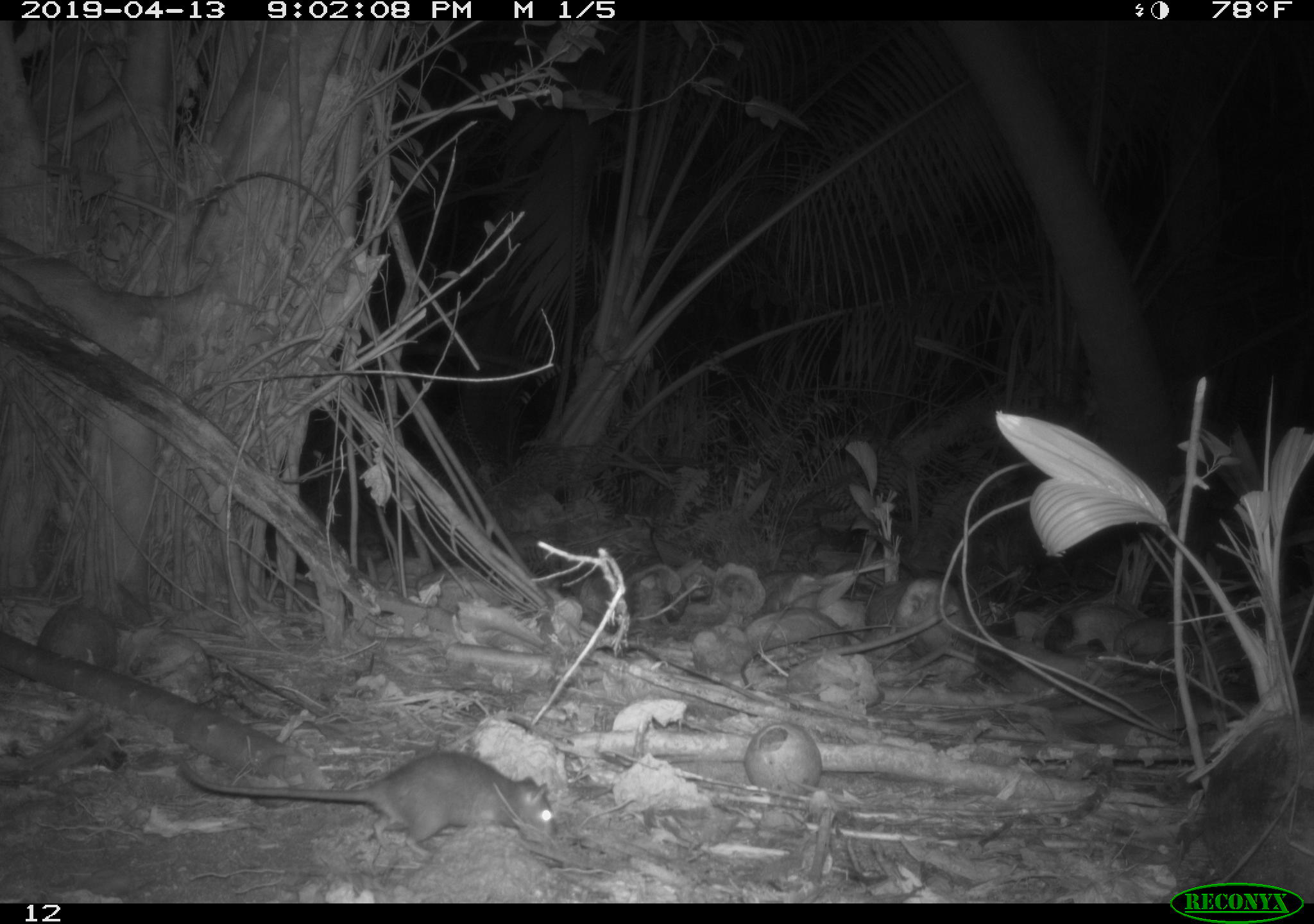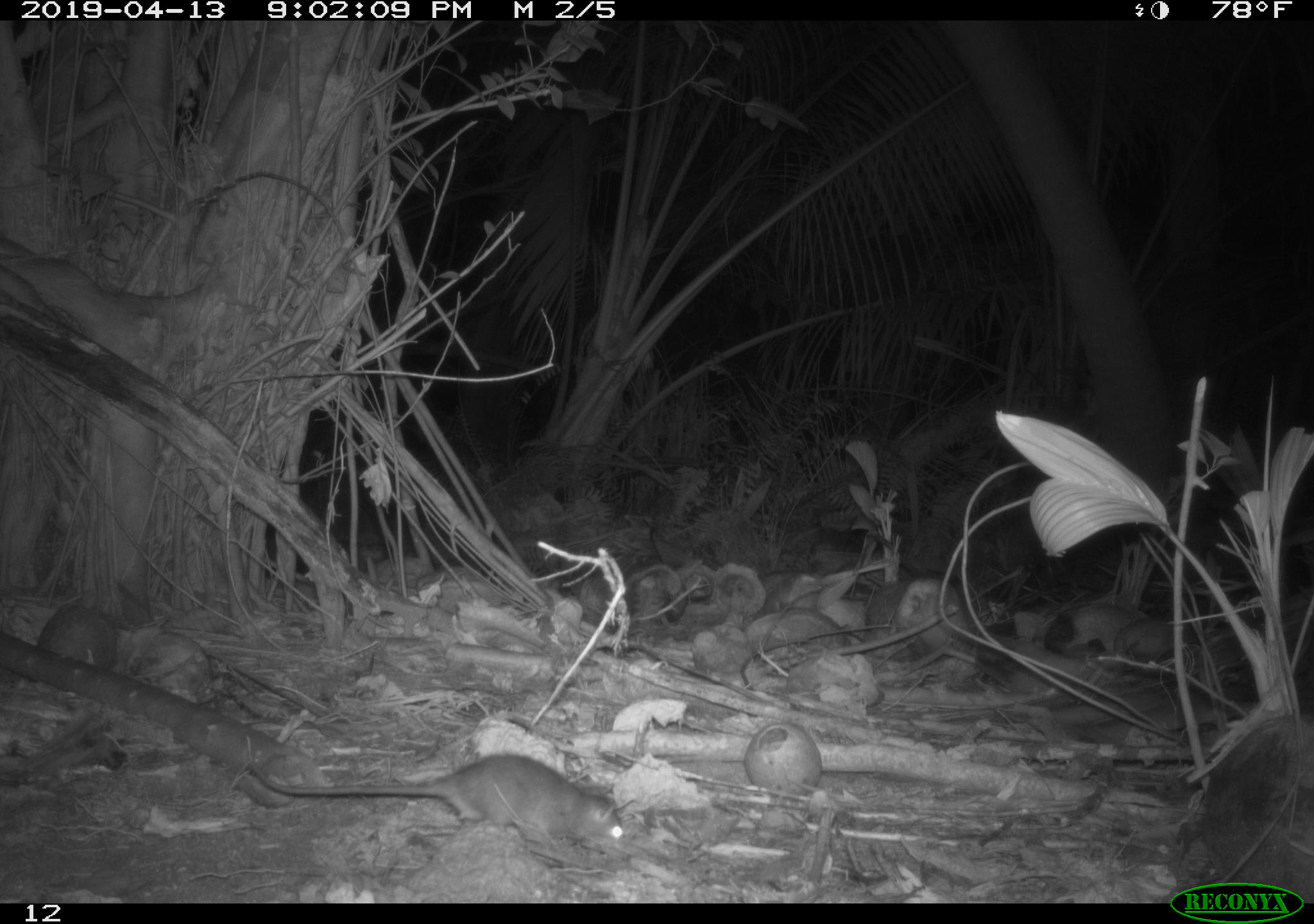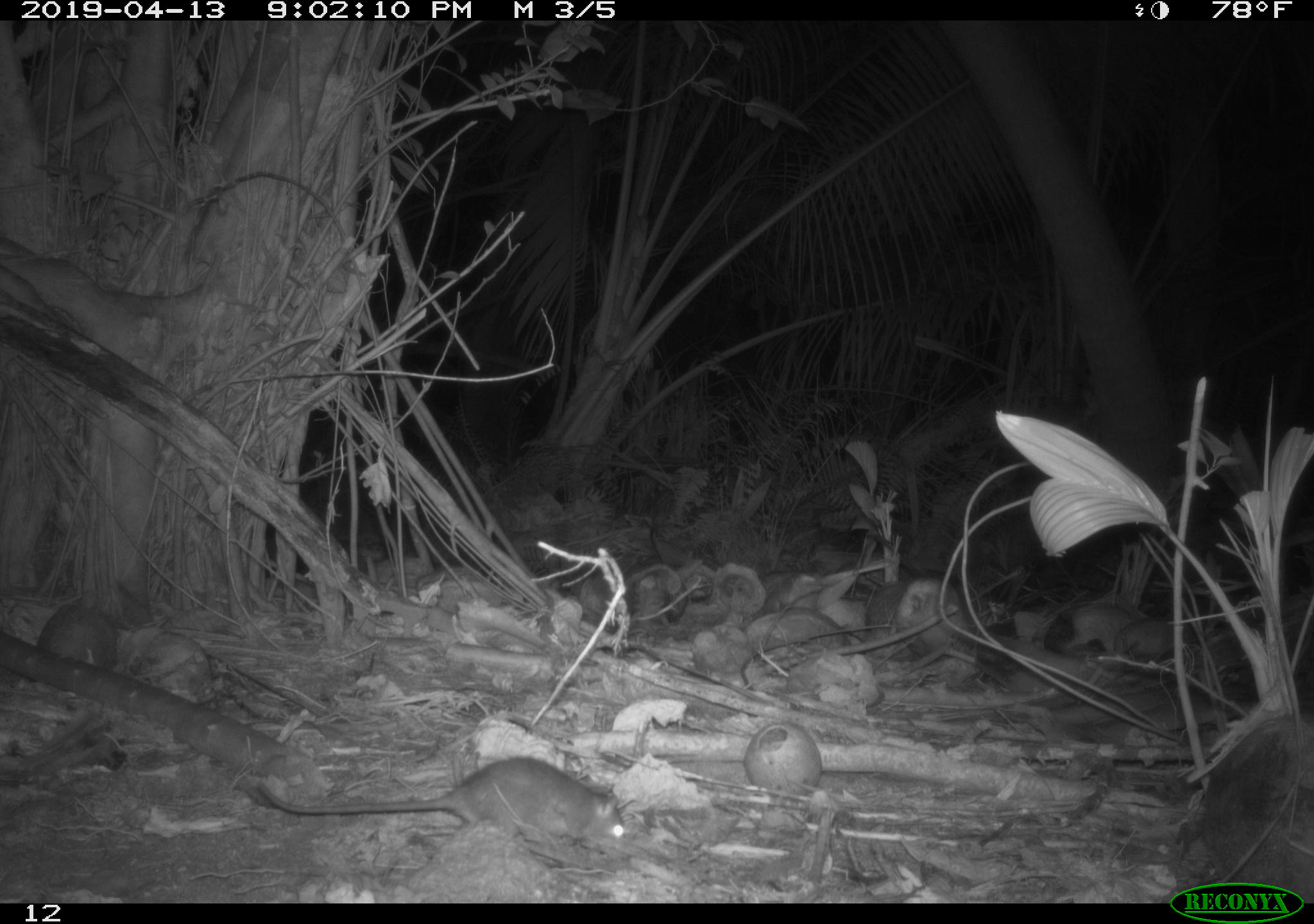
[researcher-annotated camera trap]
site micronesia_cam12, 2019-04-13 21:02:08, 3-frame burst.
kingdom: Animalia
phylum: Chordata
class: Mammalia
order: Rodentia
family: Muridae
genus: Rattus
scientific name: Rattus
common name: rat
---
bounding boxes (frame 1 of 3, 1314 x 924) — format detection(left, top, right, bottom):
rat: detection(172, 749, 560, 865)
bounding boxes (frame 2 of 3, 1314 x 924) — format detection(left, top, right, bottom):
rat: detection(236, 753, 627, 866)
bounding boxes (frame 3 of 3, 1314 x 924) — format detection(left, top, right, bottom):
rat: detection(239, 755, 625, 865)